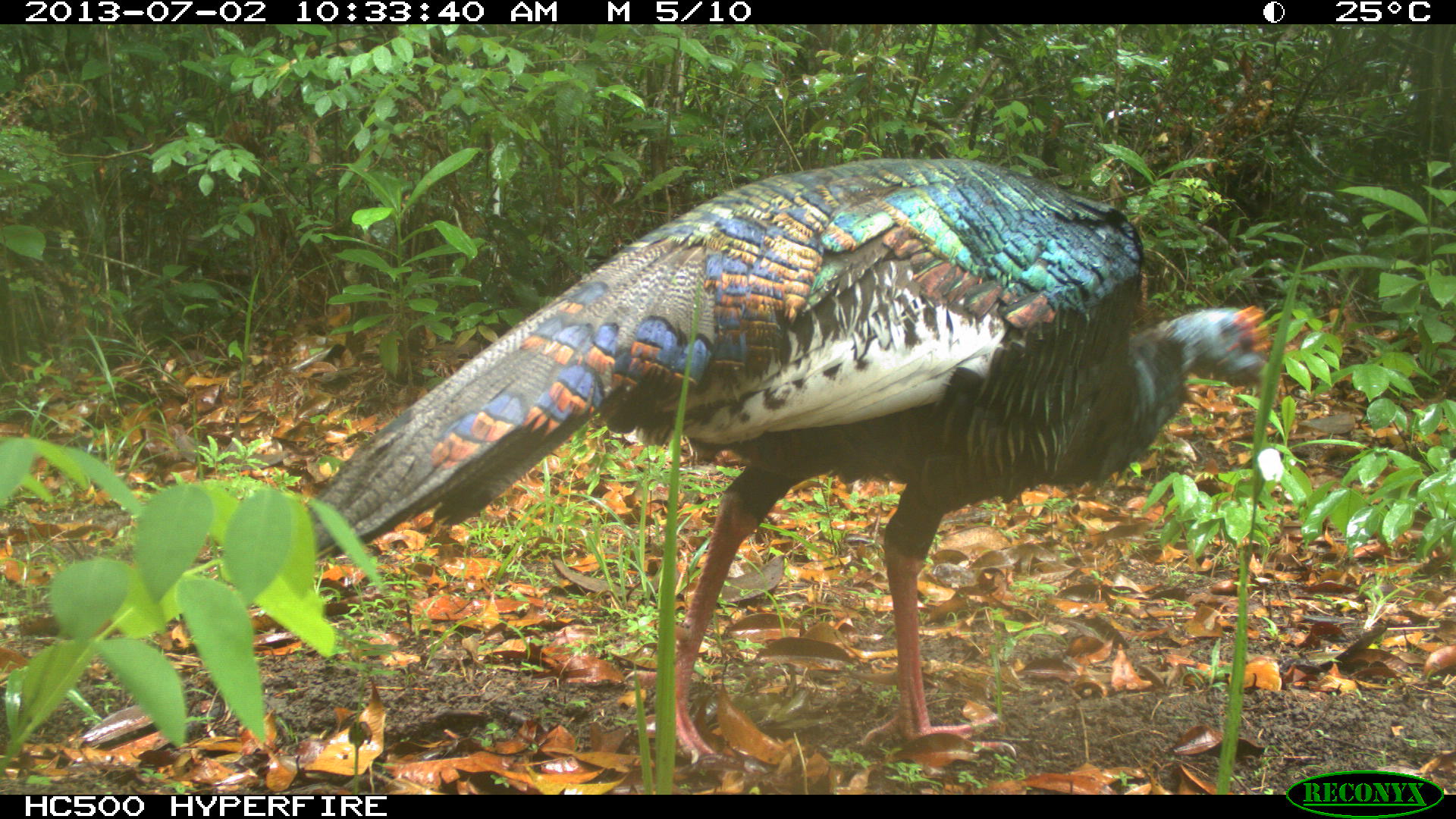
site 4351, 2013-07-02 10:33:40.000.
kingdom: Animalia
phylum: Chordata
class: Aves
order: Galliformes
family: Phasianidae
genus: Meleagris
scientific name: Meleagris ocellata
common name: ocellated turkey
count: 1